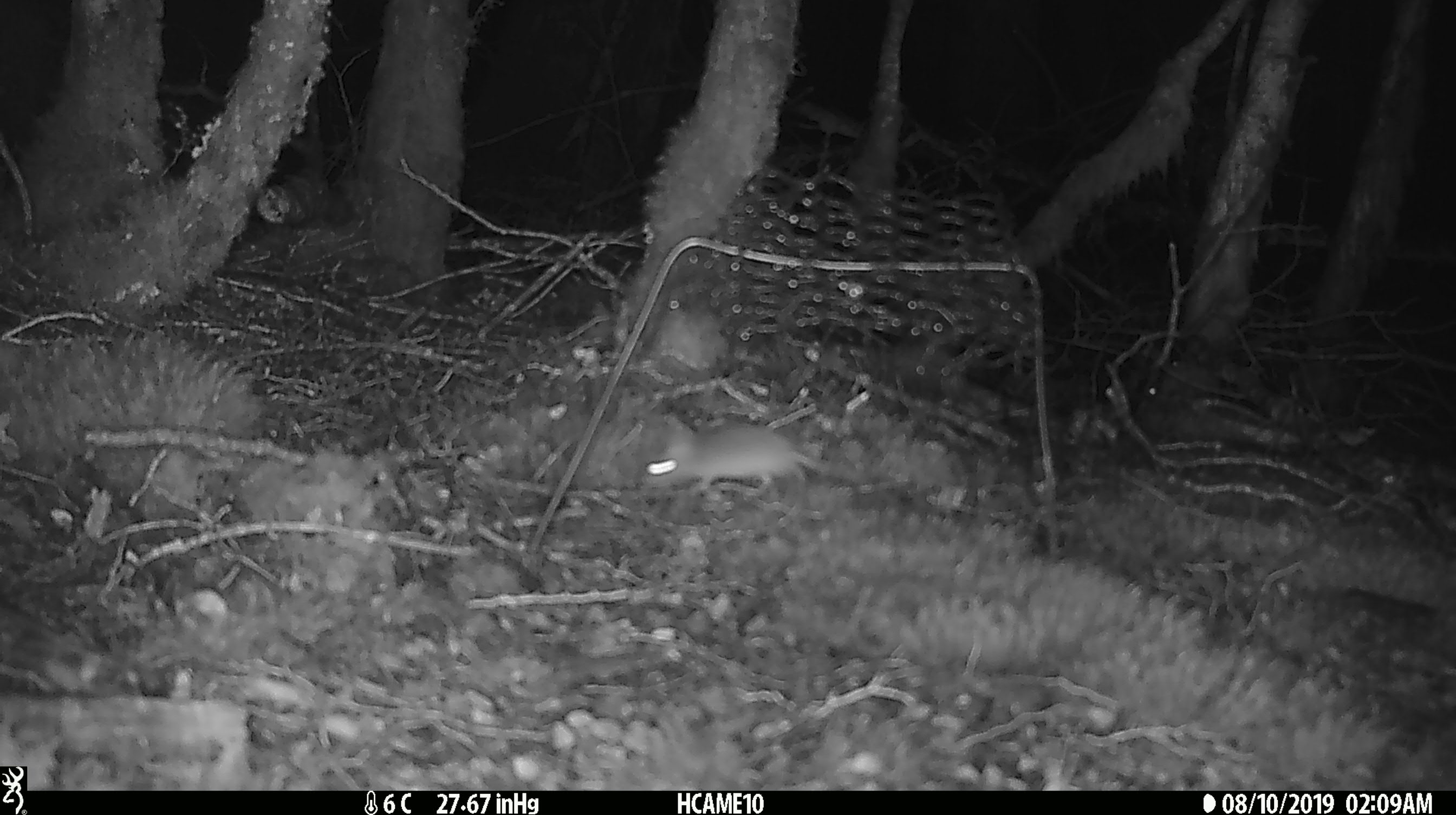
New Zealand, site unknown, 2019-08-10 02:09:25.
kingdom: Animalia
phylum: Chordata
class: Mammalia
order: Rodentia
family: Muridae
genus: Mus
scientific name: Mus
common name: mouse